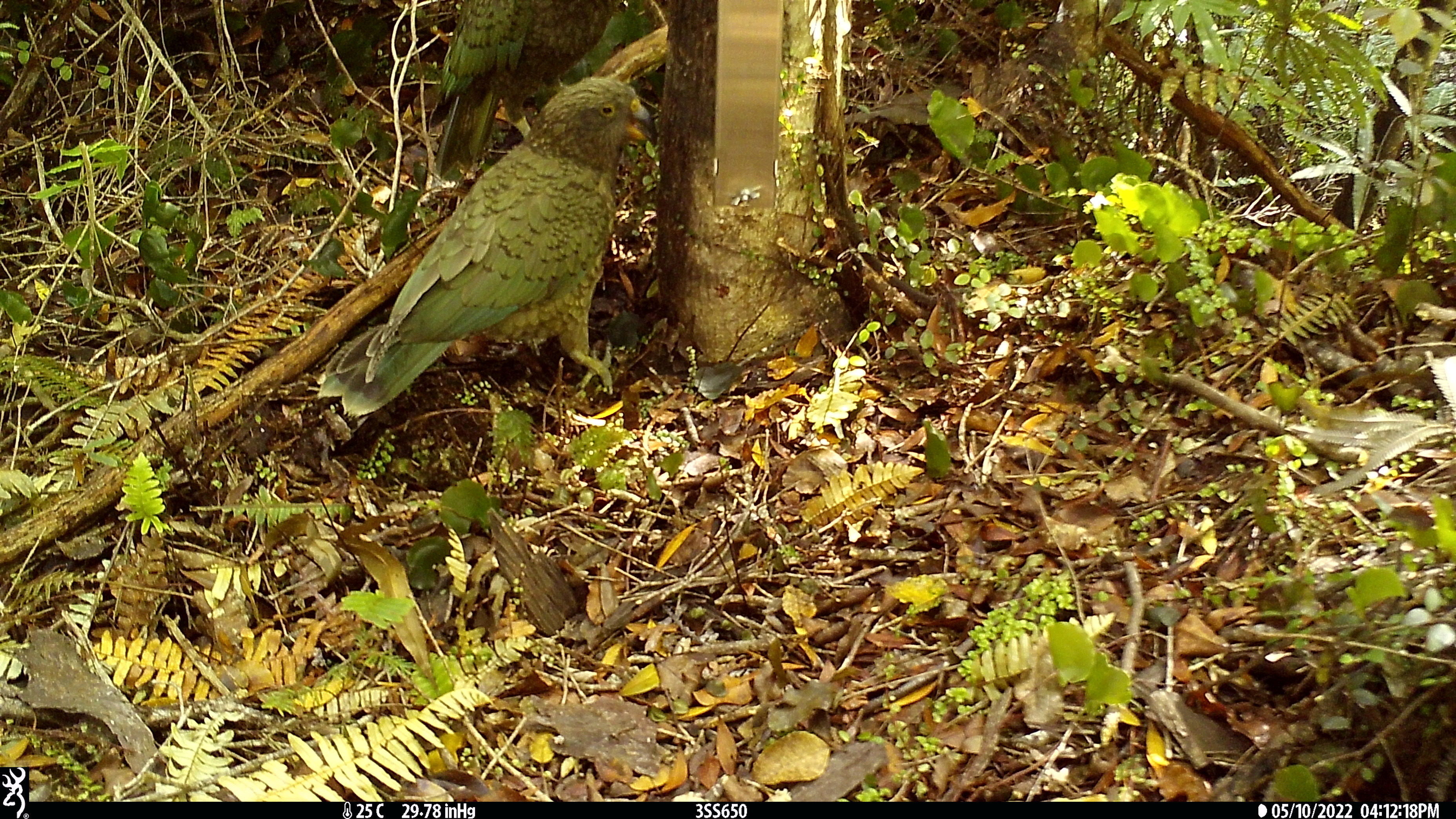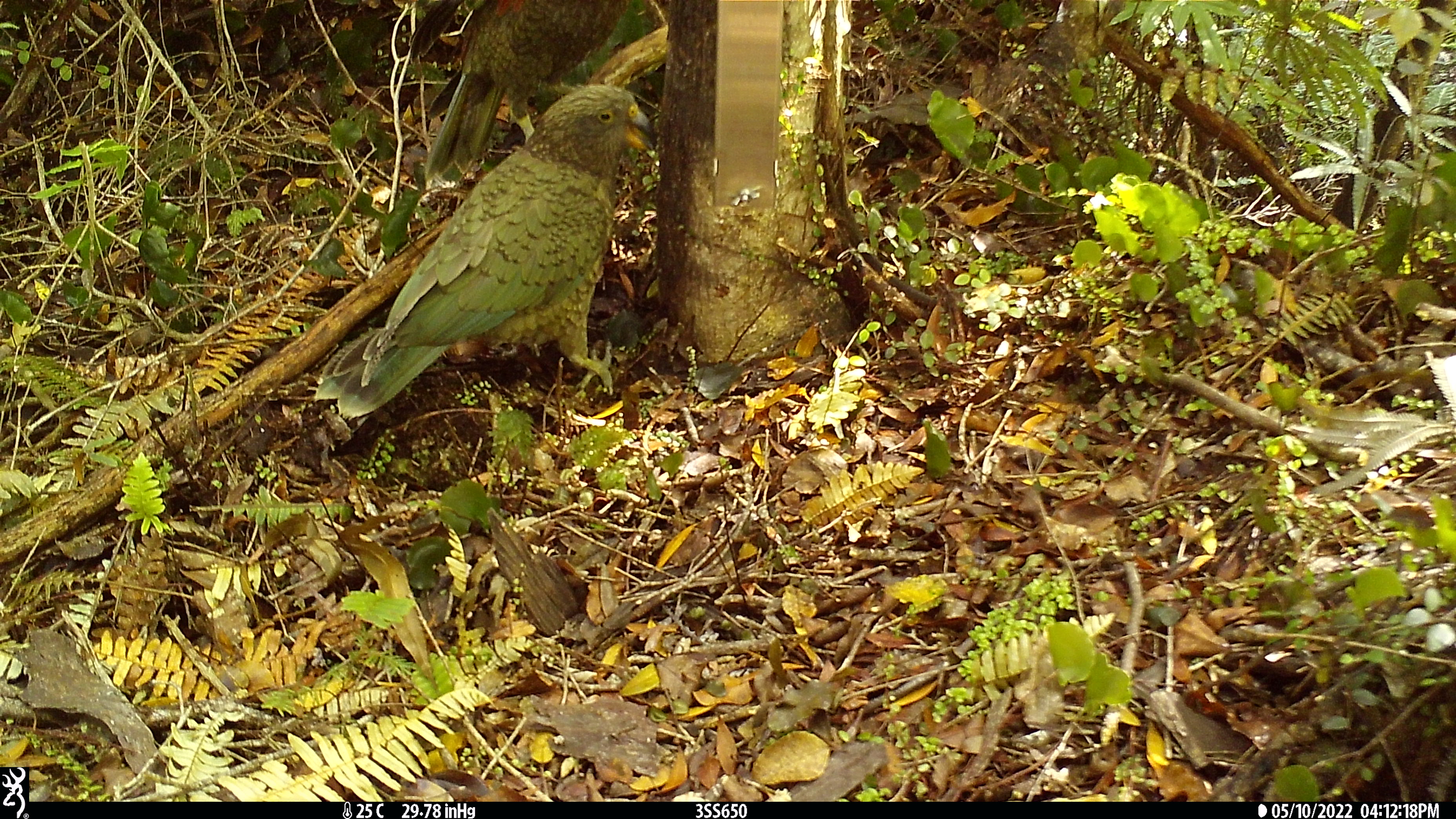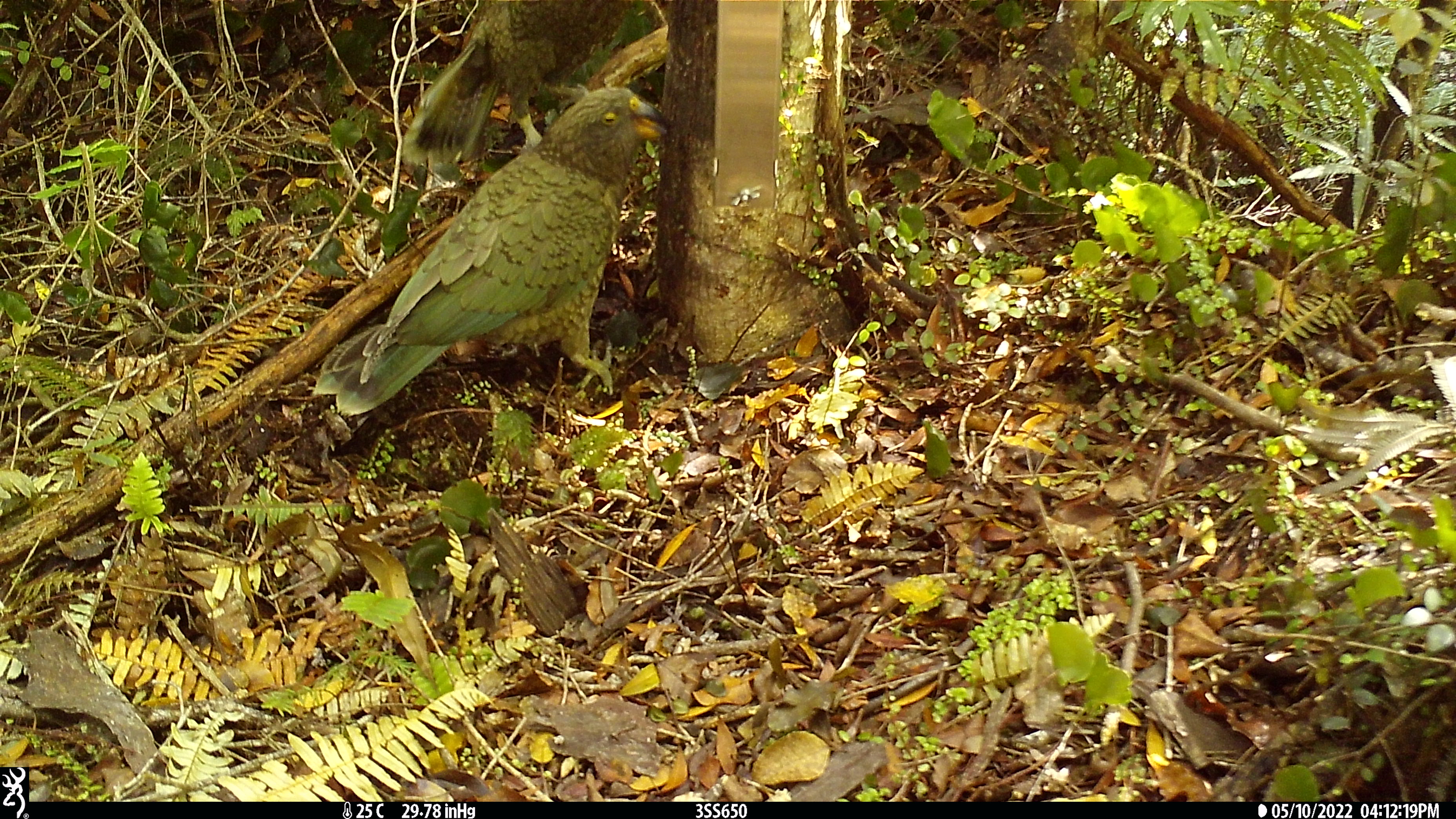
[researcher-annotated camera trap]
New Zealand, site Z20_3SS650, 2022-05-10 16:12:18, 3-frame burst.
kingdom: Animalia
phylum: Chordata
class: Aves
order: Psittaciformes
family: Strigopidae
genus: Nestor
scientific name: Nestor notabilis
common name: kea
Kea (Nestor notabilis).